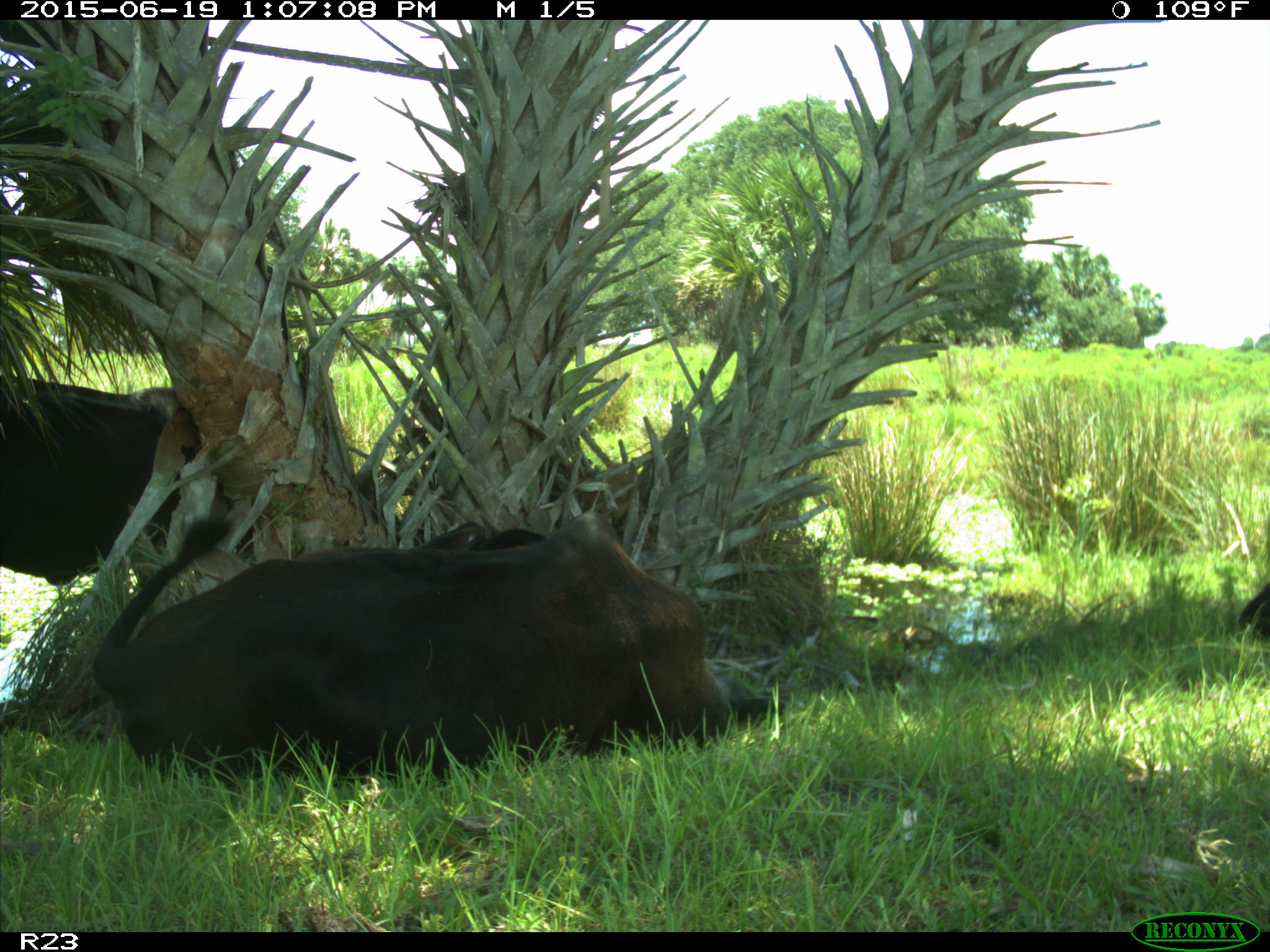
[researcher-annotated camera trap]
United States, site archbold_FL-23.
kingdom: Animalia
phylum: Chordata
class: Mammalia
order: Artiodactyla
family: Suidae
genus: Sus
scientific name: Sus scrofa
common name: wild boar